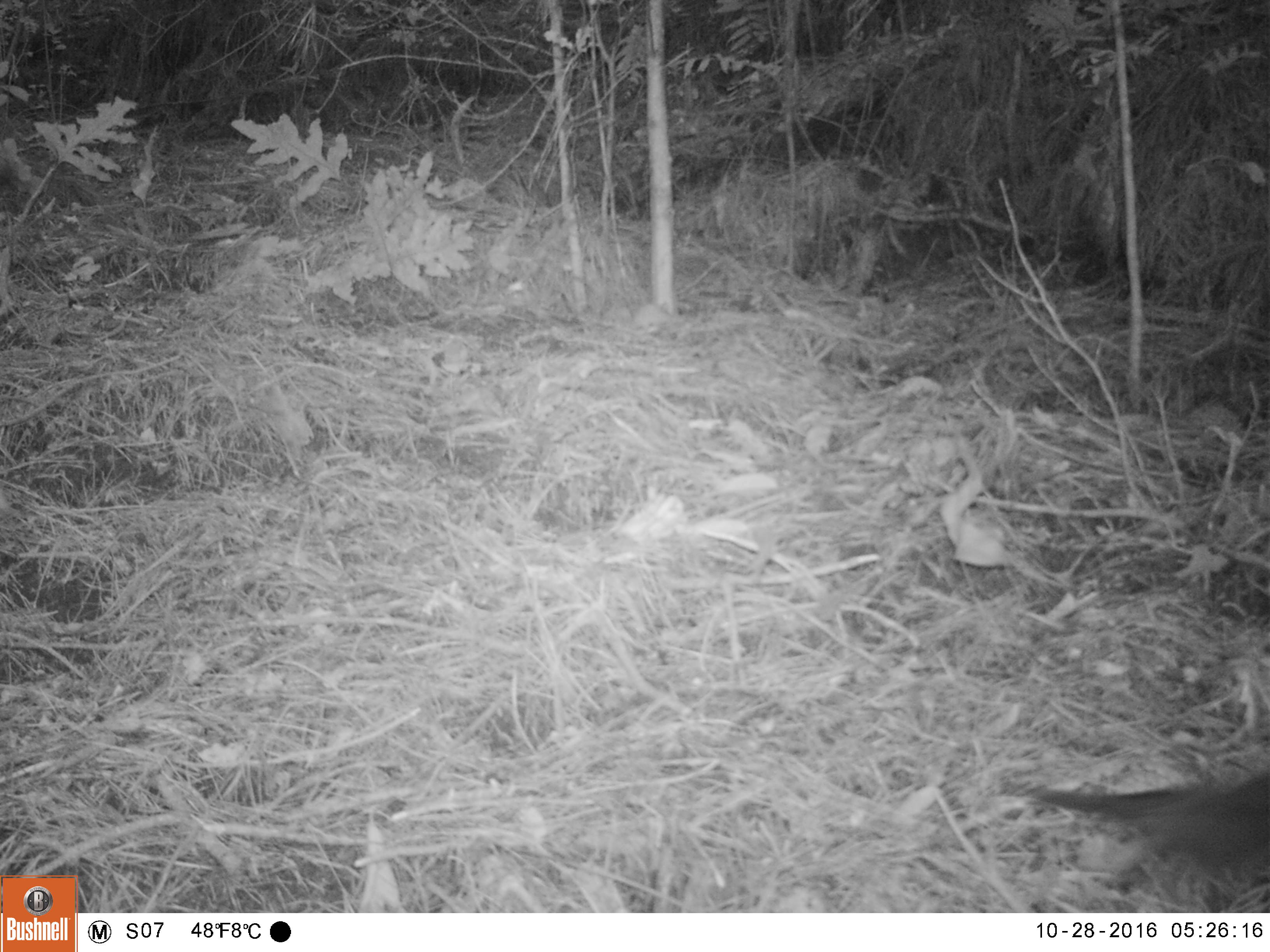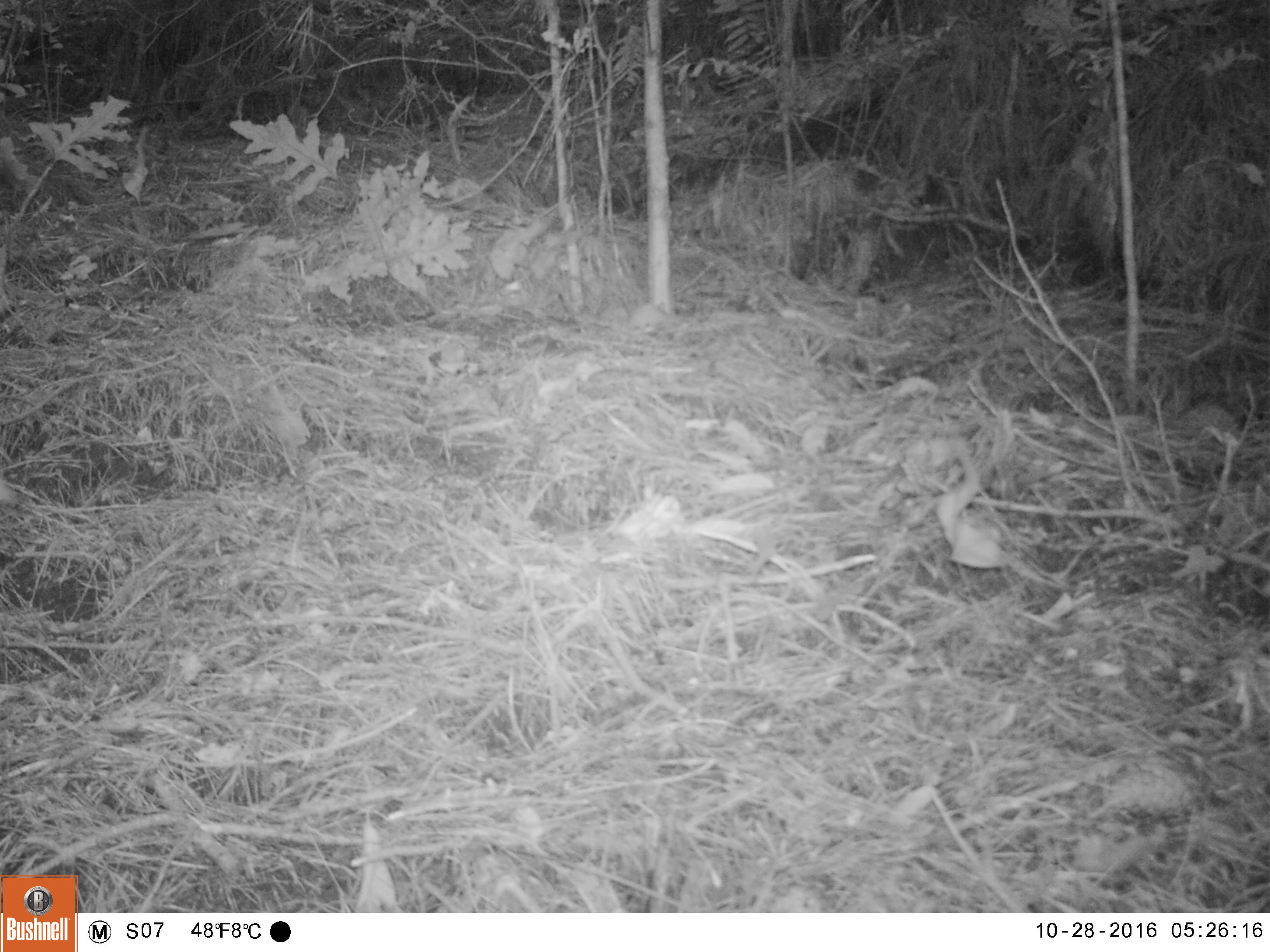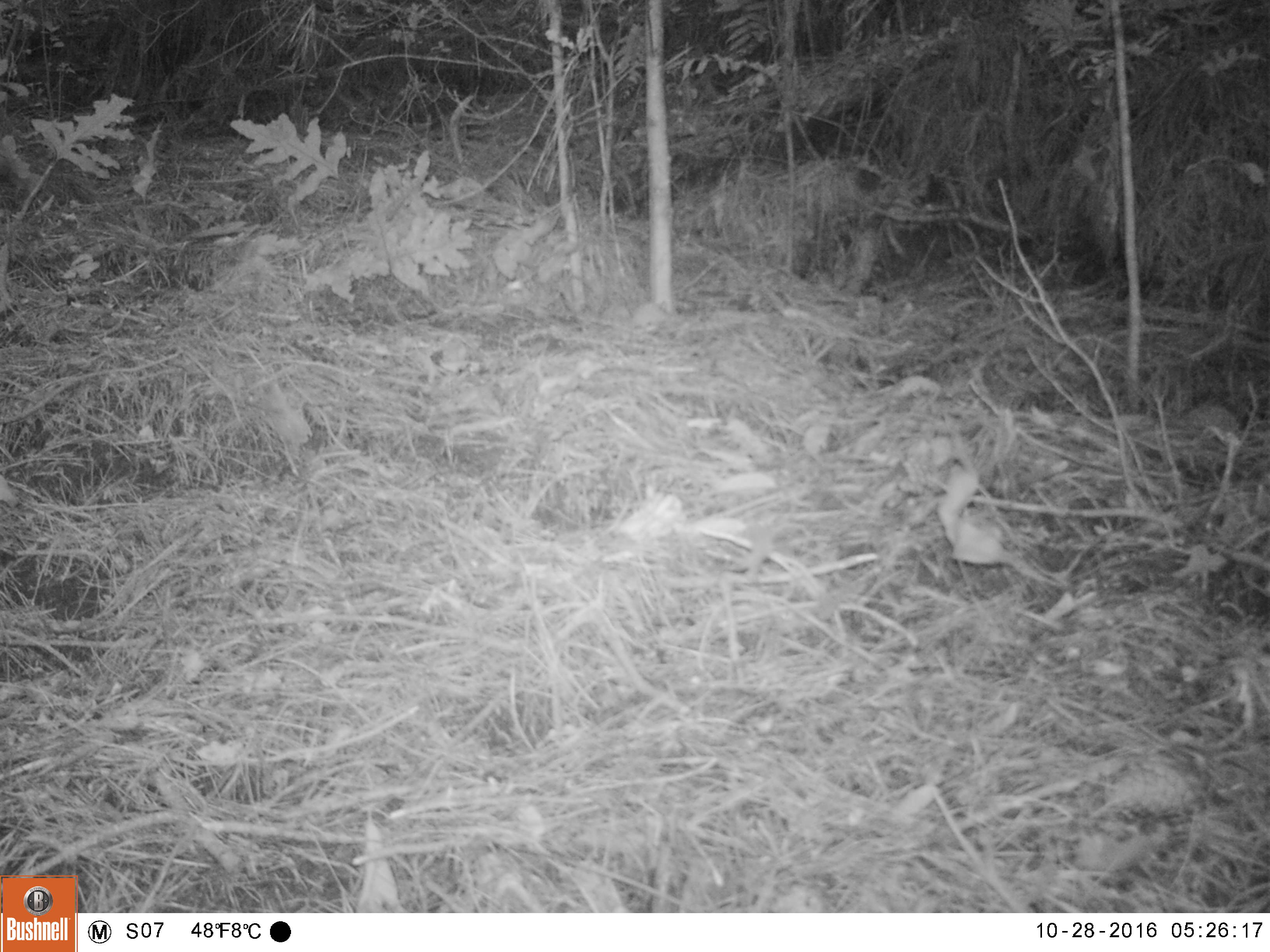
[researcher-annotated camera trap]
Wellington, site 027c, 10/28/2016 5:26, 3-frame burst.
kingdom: Animalia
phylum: Chordata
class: Aves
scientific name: Aves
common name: bird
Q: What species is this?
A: Bird (Aves).